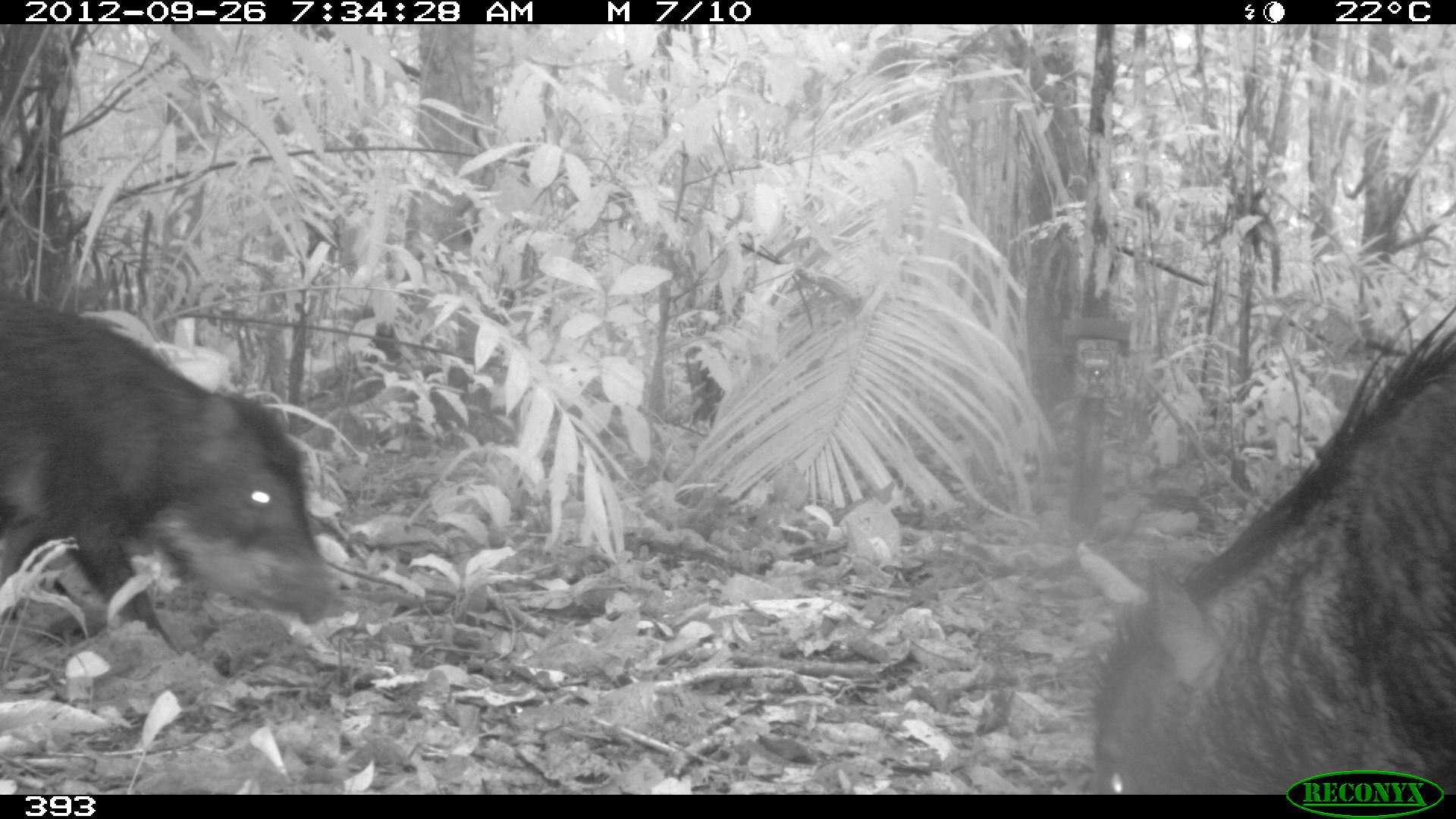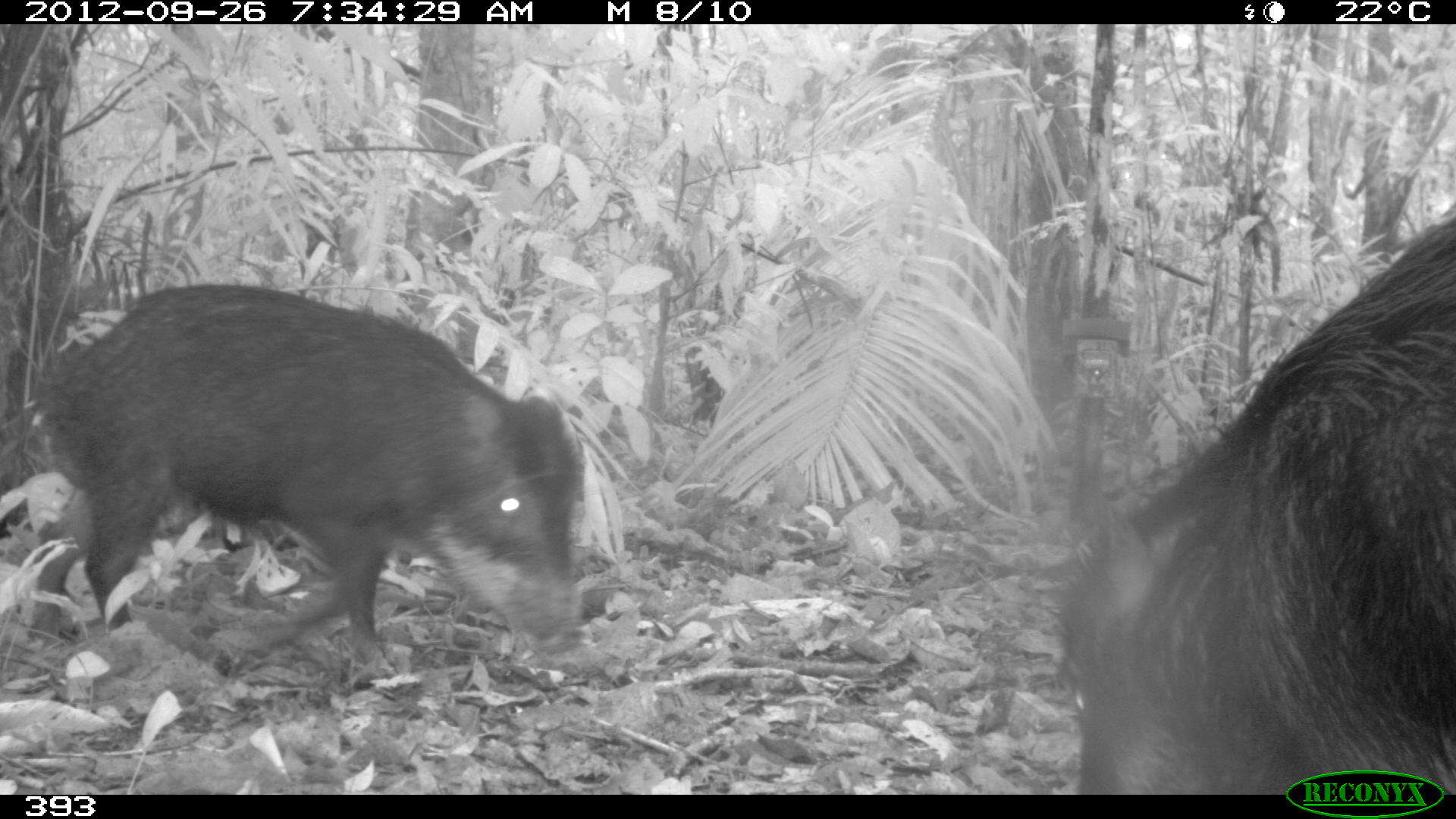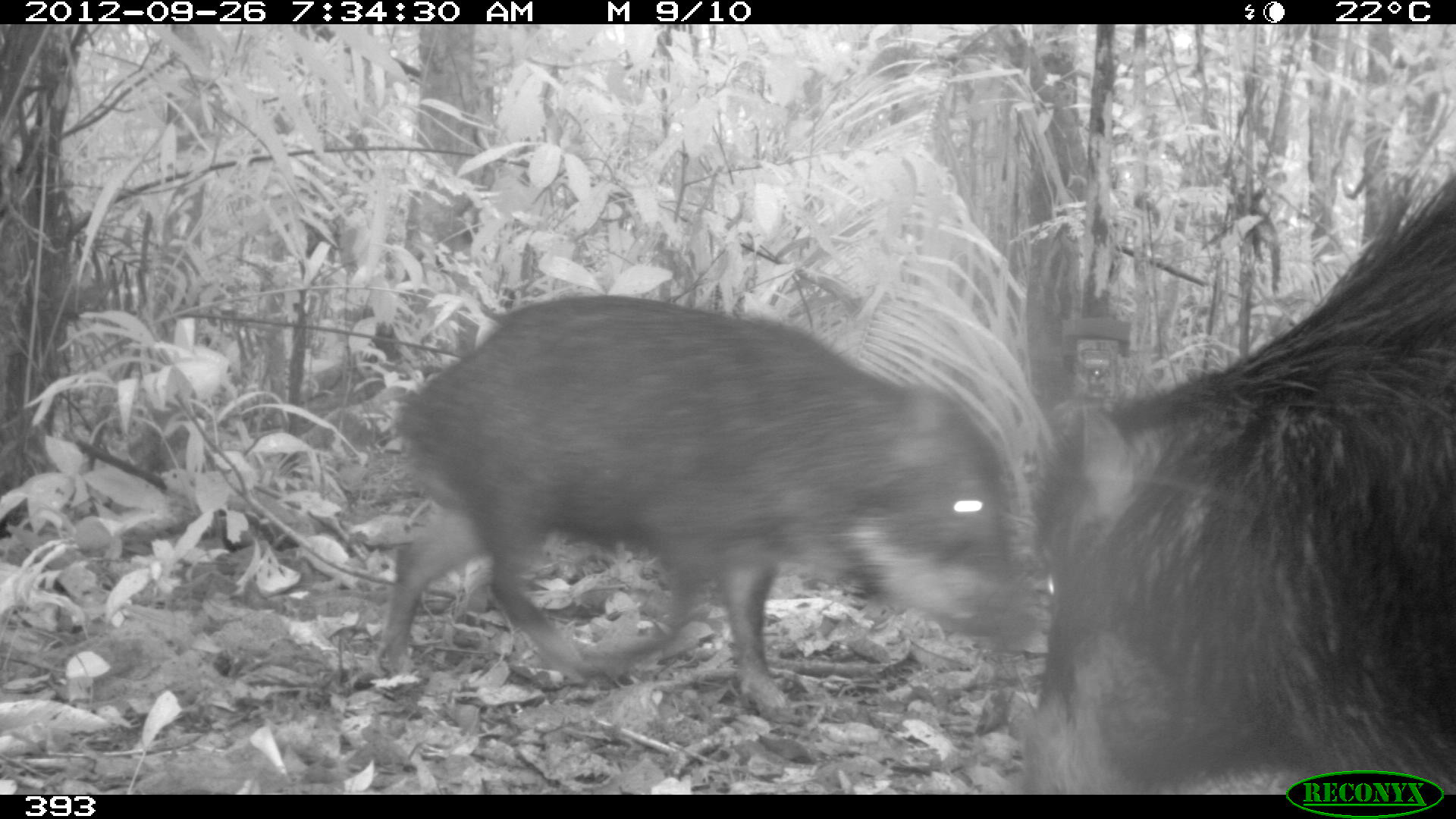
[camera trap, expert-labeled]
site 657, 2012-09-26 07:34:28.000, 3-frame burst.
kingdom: Animalia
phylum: Chordata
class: Mammalia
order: Artiodactyla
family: Tayassuidae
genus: Tayassu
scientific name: Tayassu pecari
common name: white-lipped peccary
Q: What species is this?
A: Tayassu pecari (white-lipped peccary).